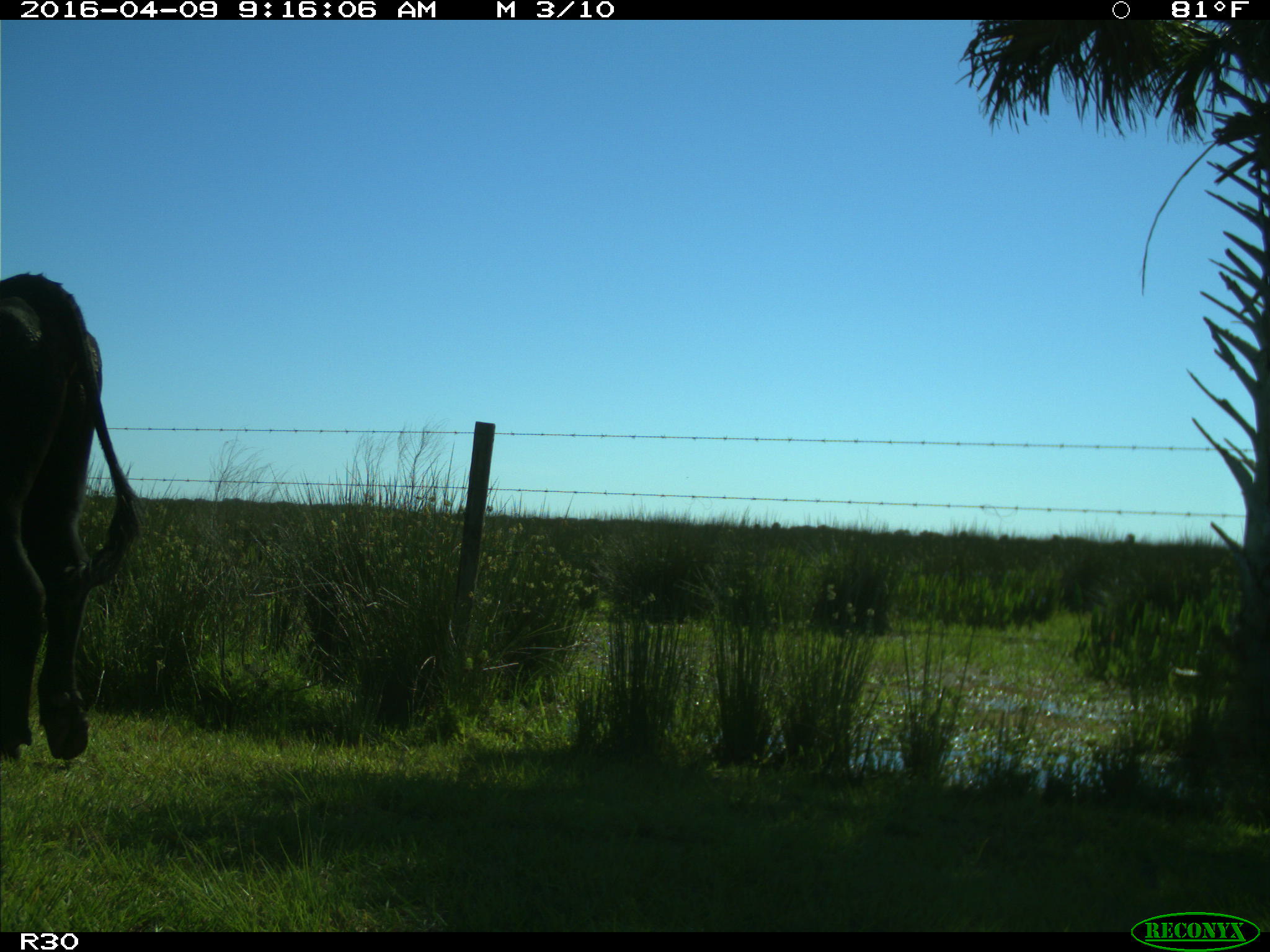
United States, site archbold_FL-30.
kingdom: Animalia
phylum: Chordata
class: Mammalia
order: Artiodactyla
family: Bovidae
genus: Bos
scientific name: Bos taurus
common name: domestic cow